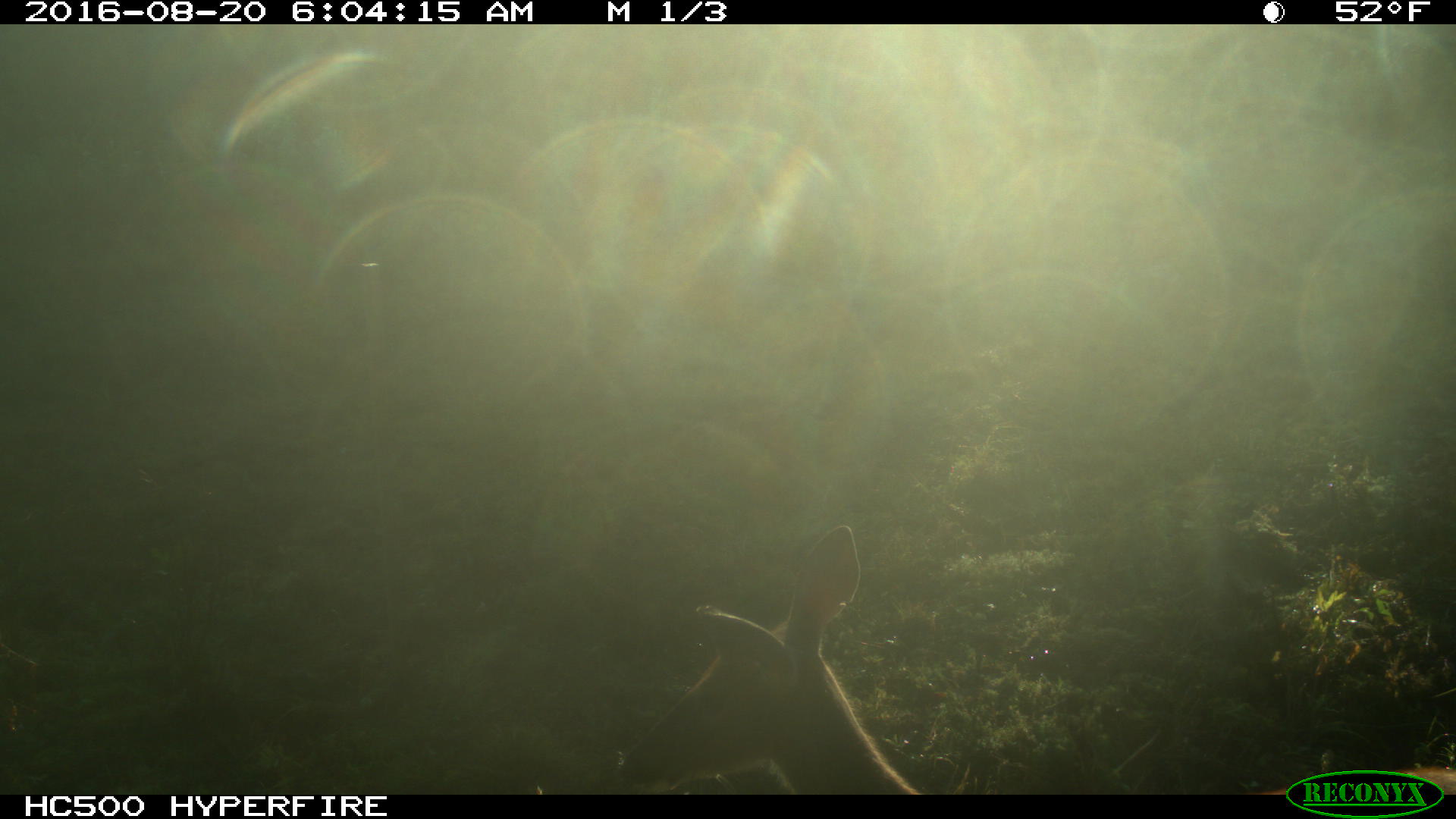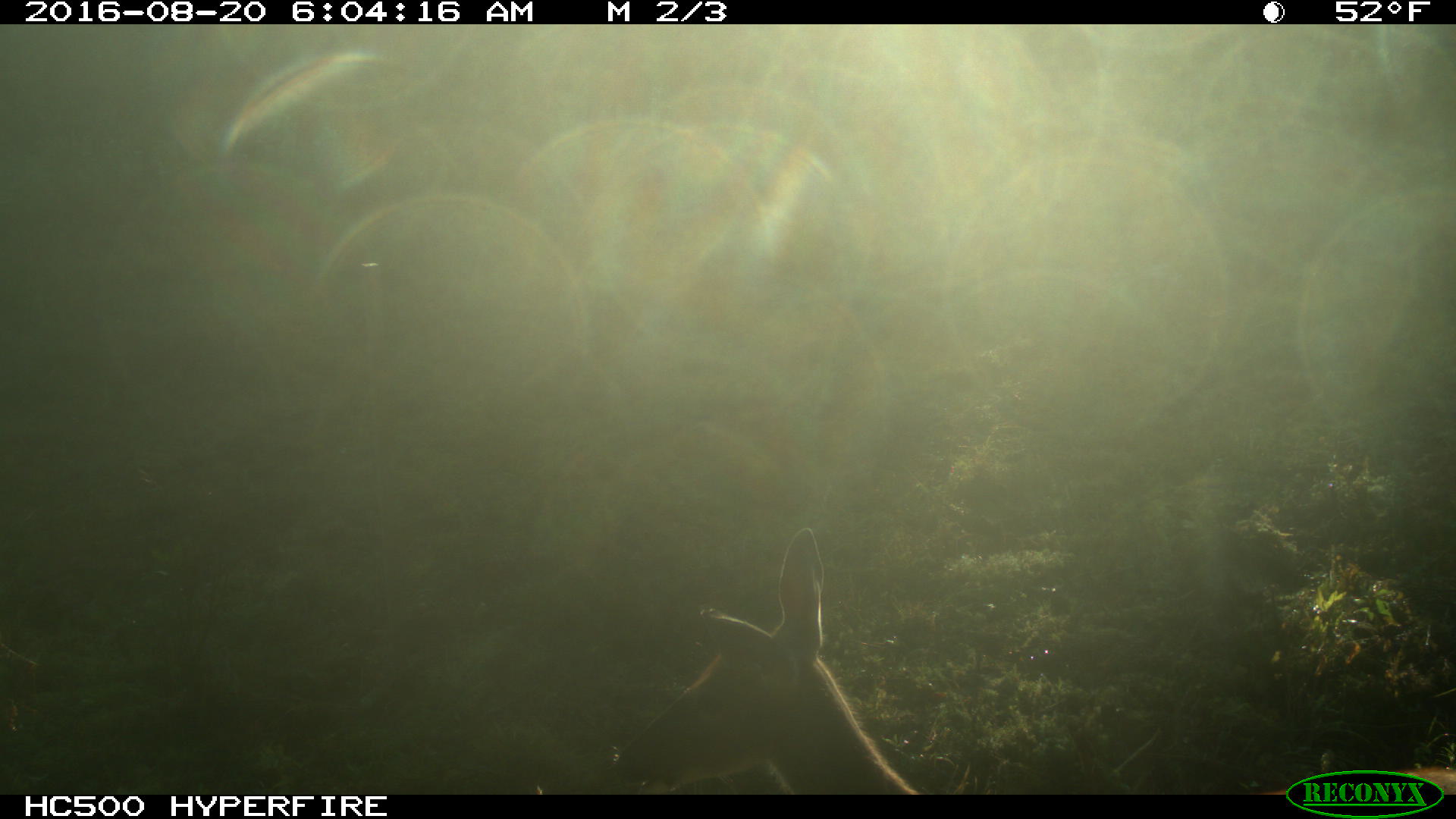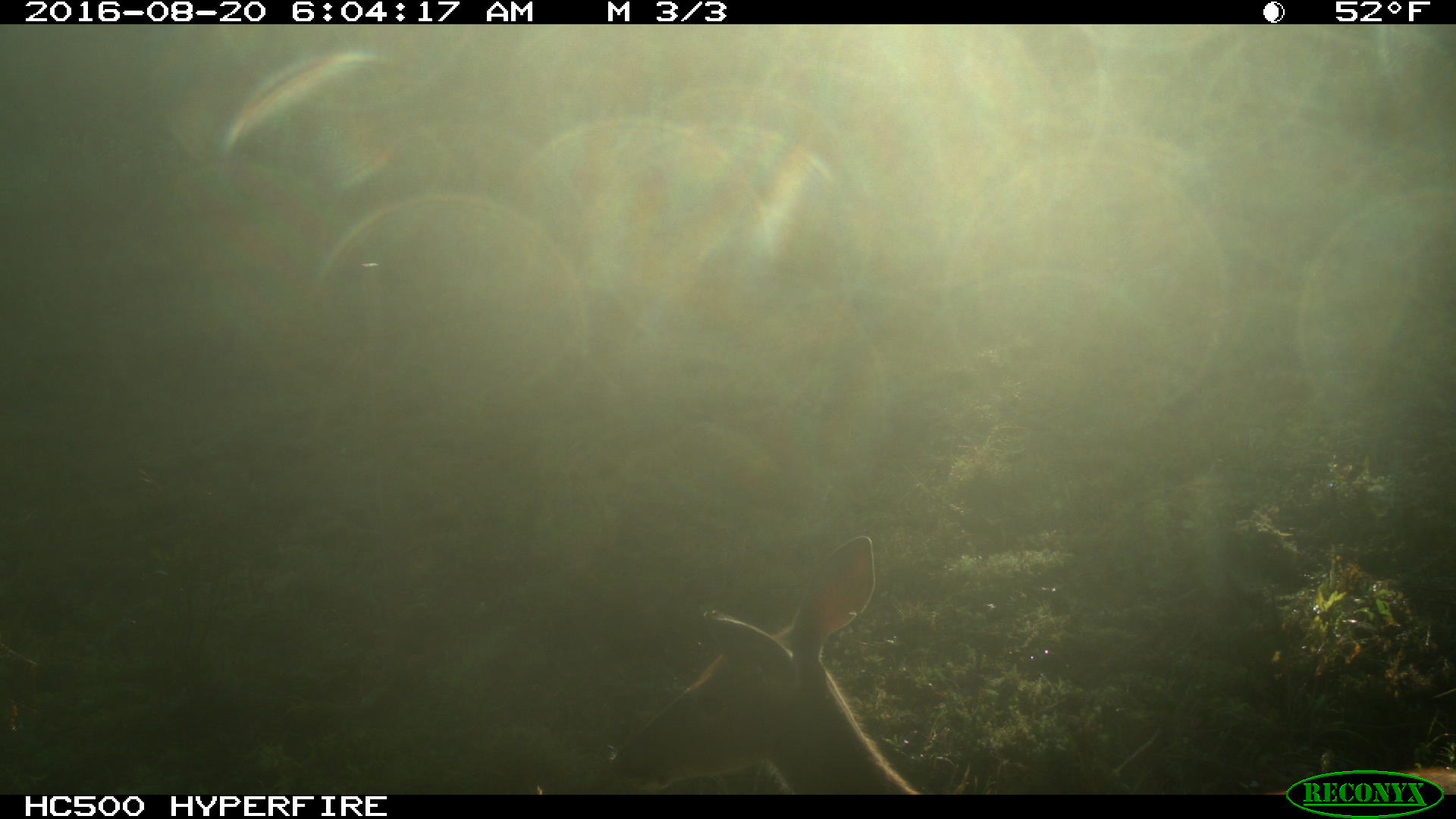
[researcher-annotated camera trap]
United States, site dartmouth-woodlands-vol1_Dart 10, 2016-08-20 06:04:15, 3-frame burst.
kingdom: Animalia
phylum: Chordata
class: Mammalia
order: Artiodactyla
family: Cervidae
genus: Odocoileus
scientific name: Odocoileus virginianus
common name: white-tailed deer